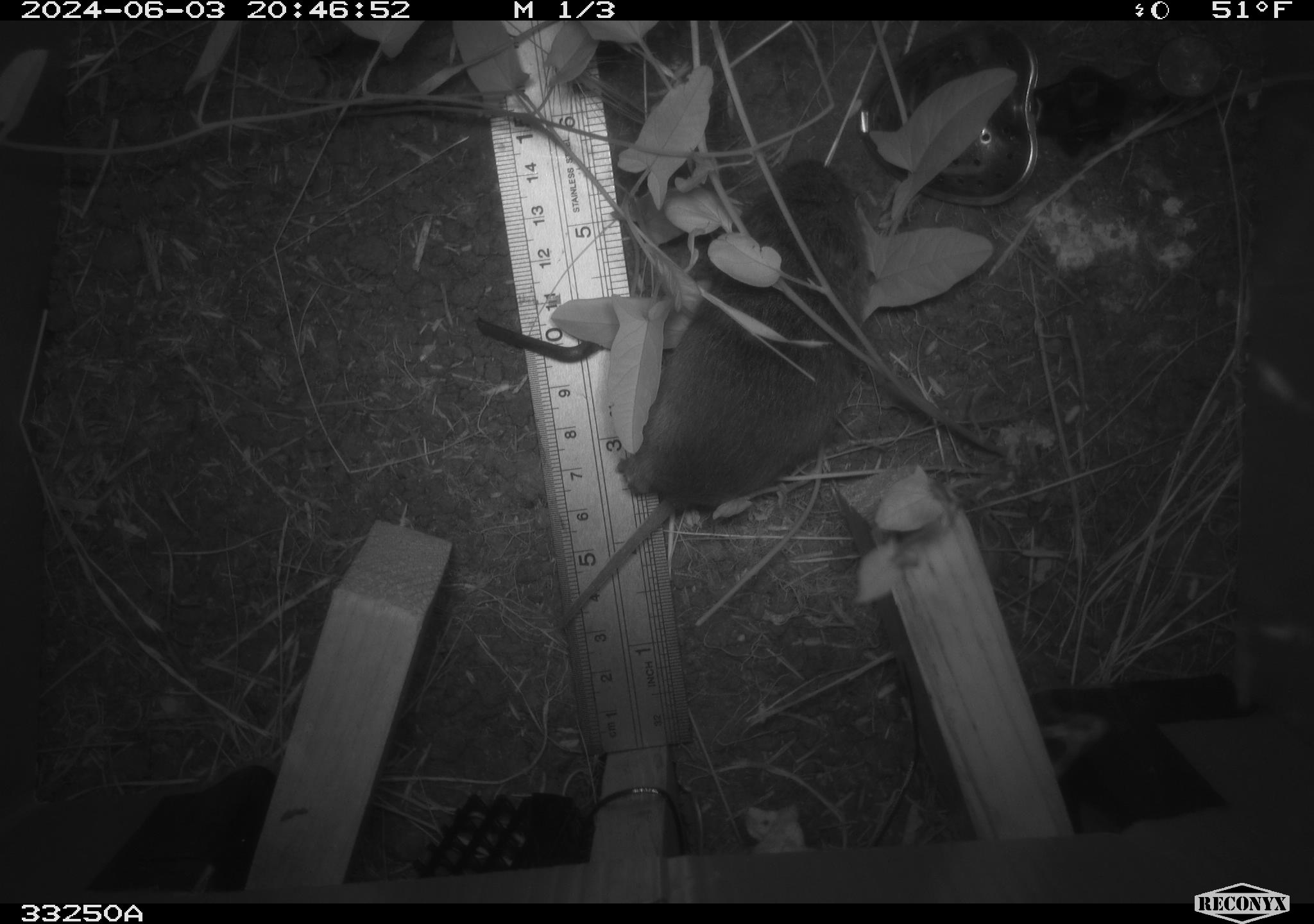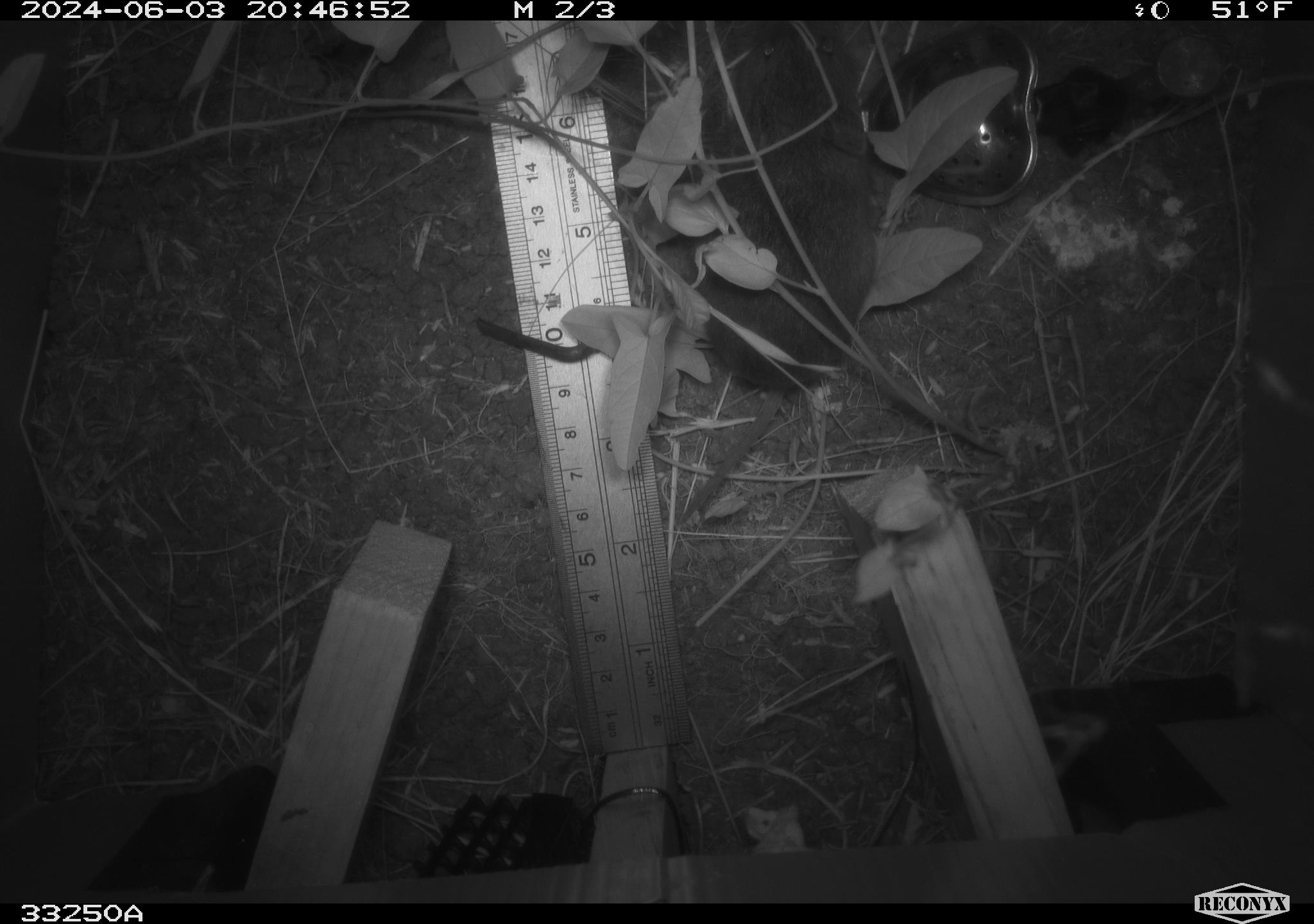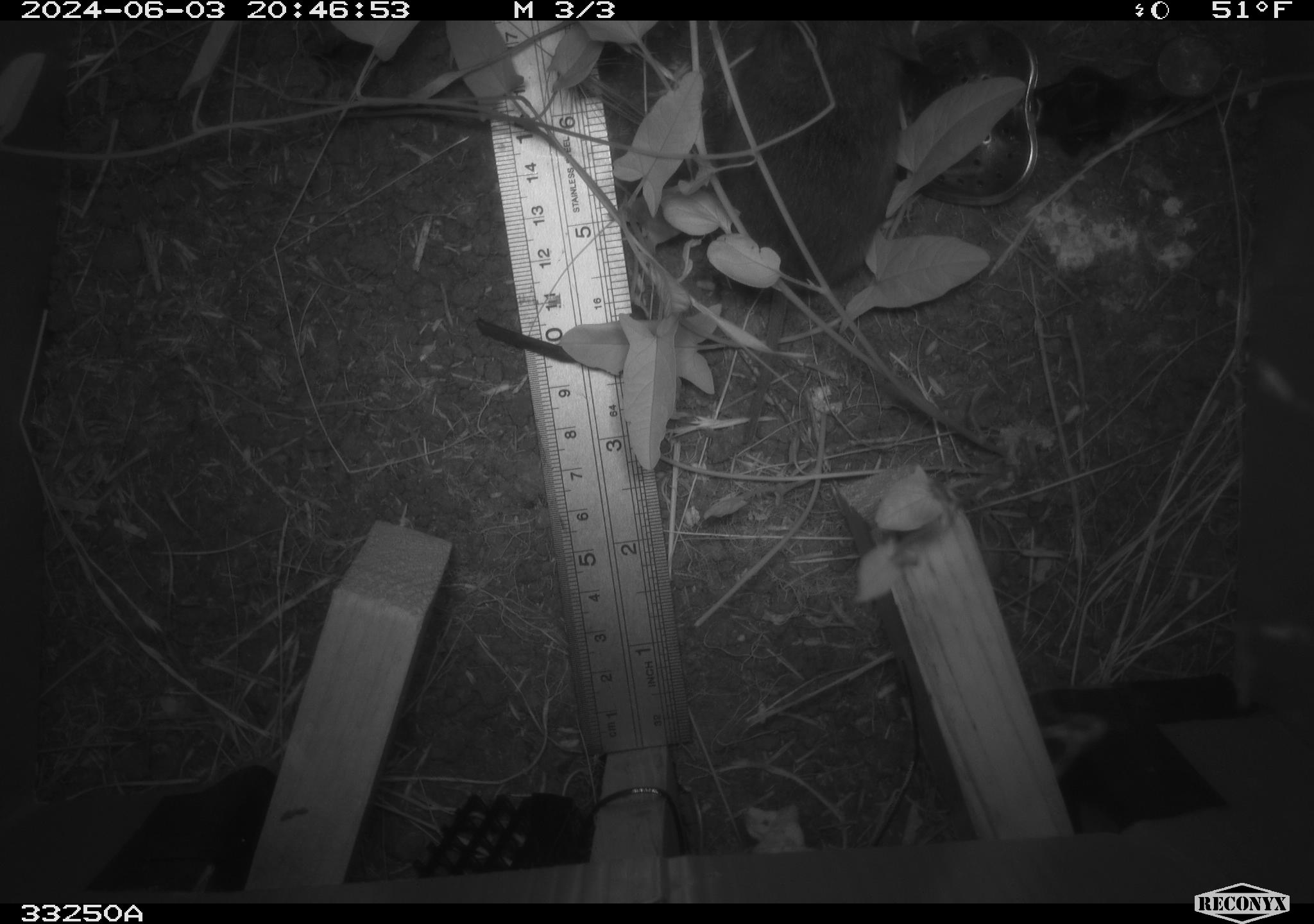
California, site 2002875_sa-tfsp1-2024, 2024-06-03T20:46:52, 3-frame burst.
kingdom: Animalia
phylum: Chordata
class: Mammalia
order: Rodentia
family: Cricetidae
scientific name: Arvicolinae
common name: voles, lemmings, and muskrats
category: arvicolinae subfamily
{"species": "arvicolinae subfamily (voles, lemmings, and muskrats) (Arvicolinae)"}